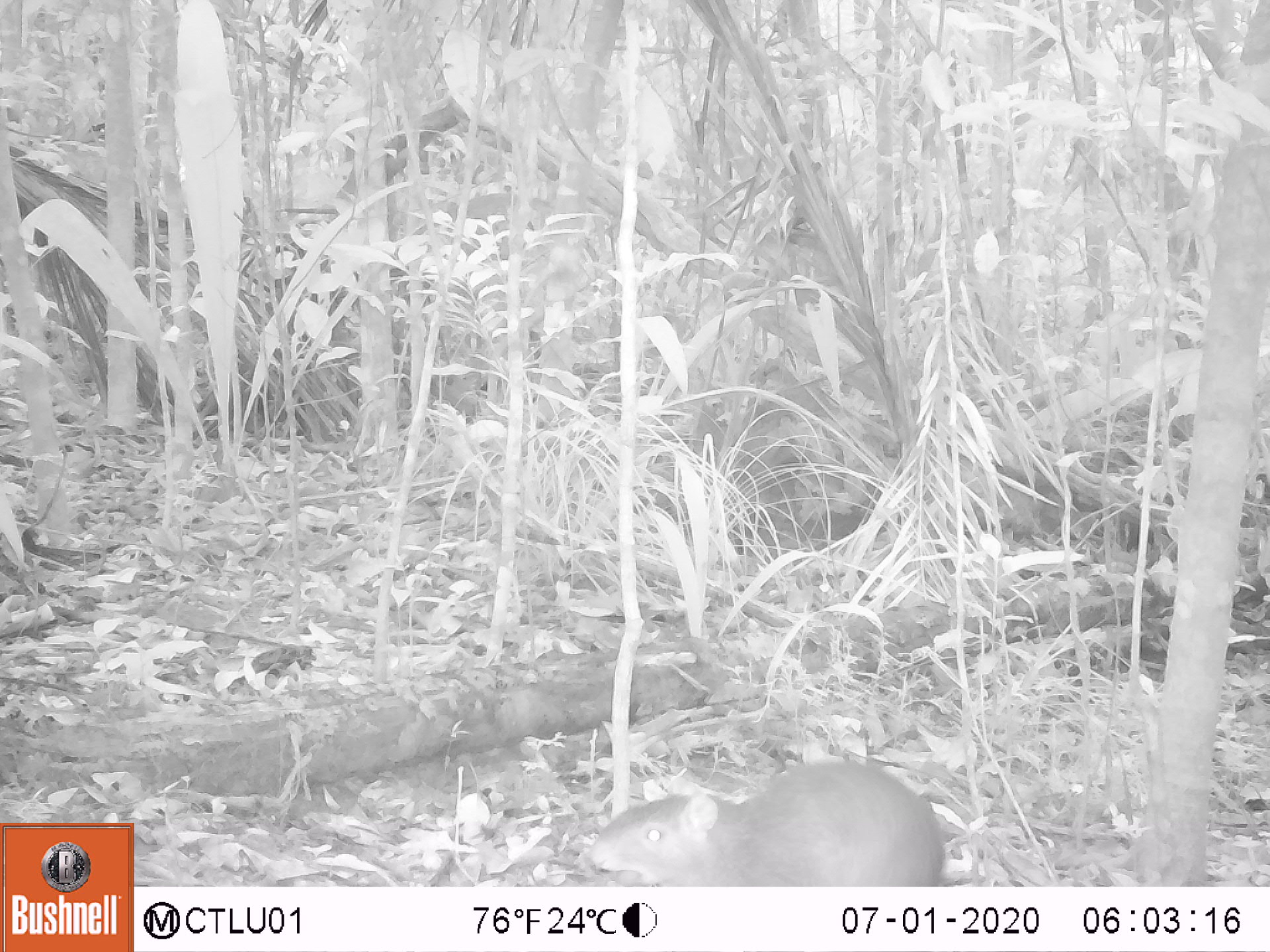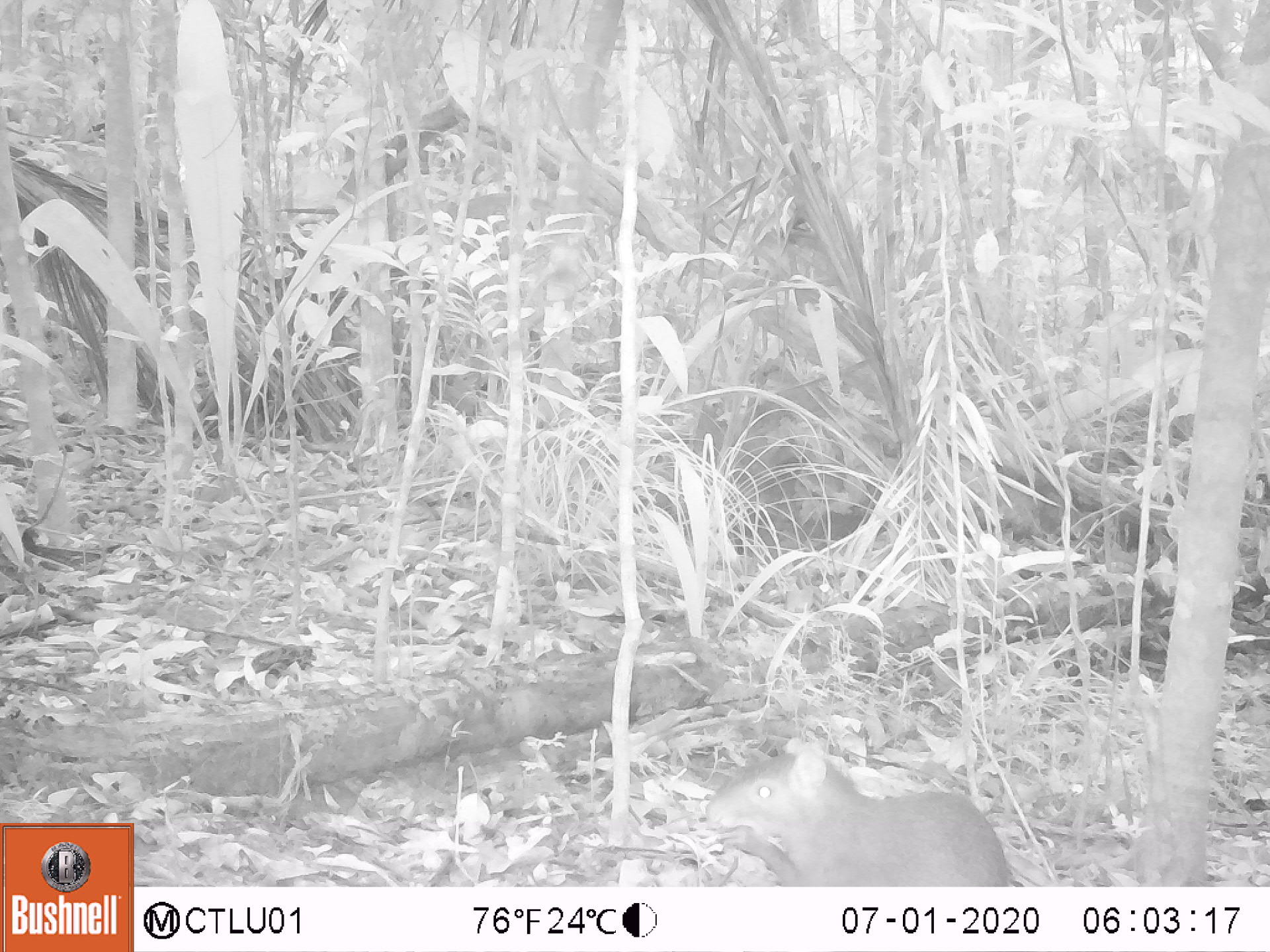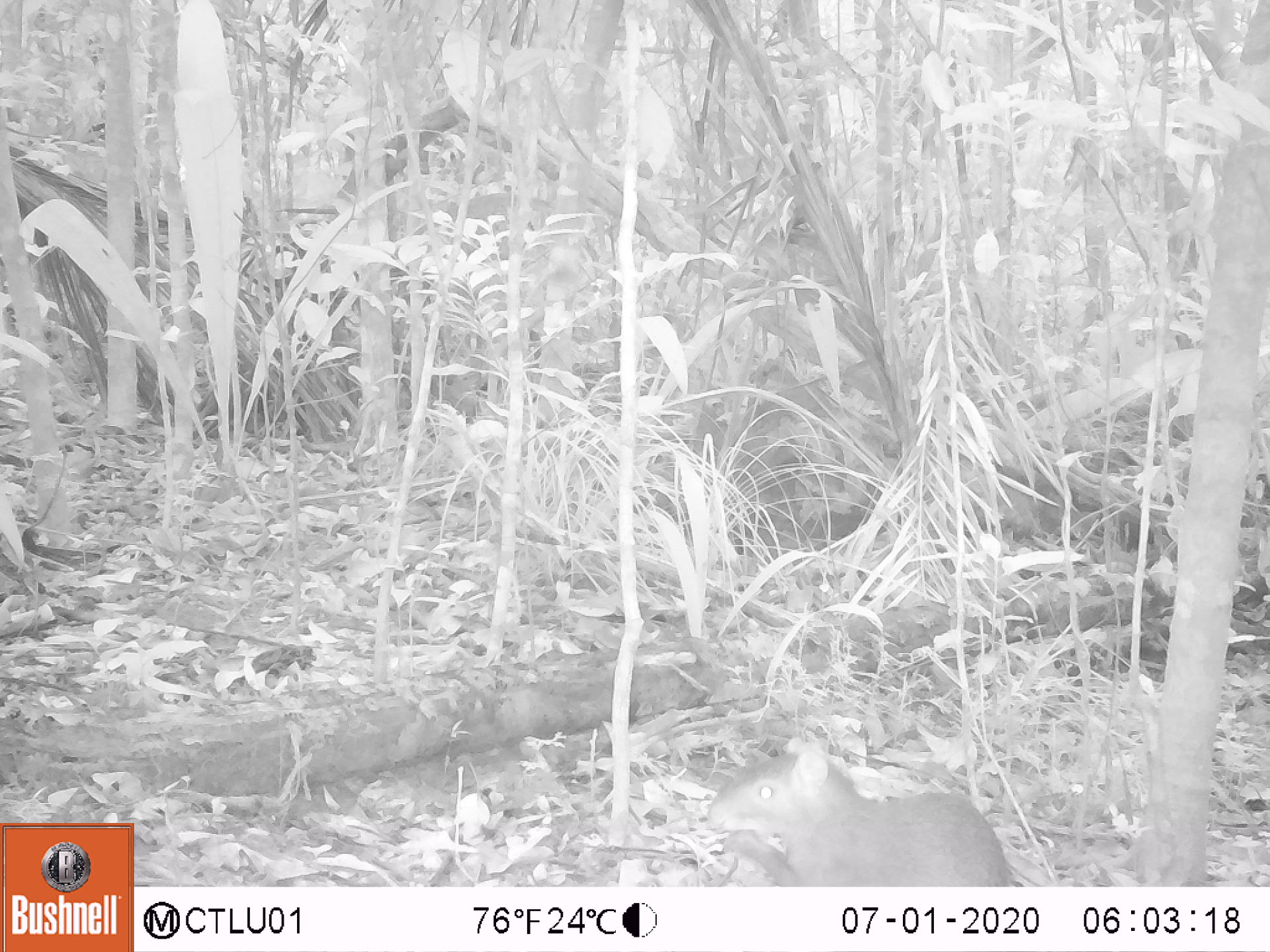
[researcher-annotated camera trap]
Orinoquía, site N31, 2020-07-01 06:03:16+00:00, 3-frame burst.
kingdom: Animalia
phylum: Chordata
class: Mammalia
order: Rodentia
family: Dasyproctidae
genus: Dasyprocta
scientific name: Dasyprocta fuliginosa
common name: black agouti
Black agouti (Dasyprocta fuliginosa).